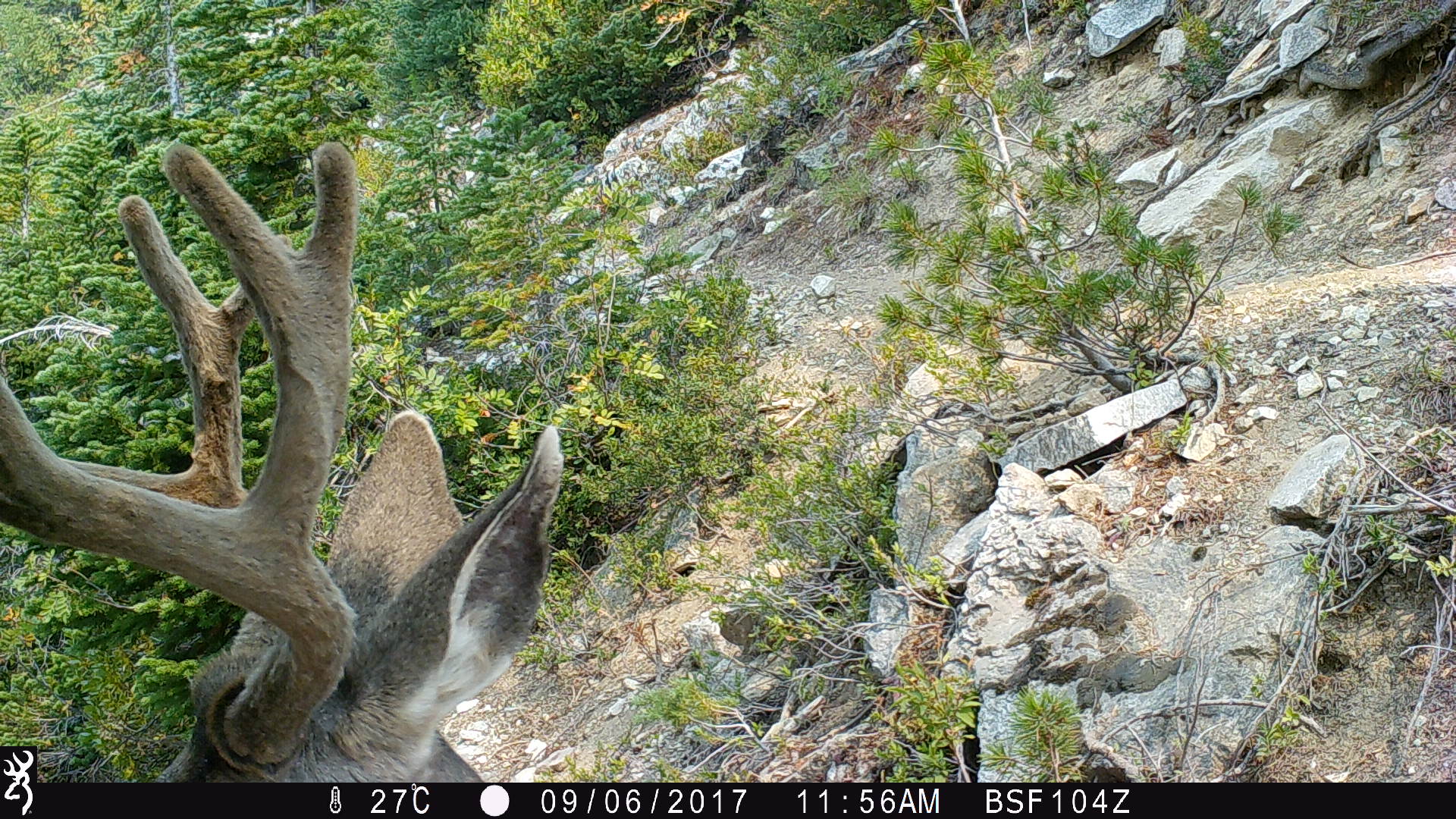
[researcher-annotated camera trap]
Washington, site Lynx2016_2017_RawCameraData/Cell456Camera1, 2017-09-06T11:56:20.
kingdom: Animalia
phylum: Chordata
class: Mammalia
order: Artiodactyla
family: Cervidae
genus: Odocoileus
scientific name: Odocoileus hemionus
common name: mule deer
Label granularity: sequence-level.